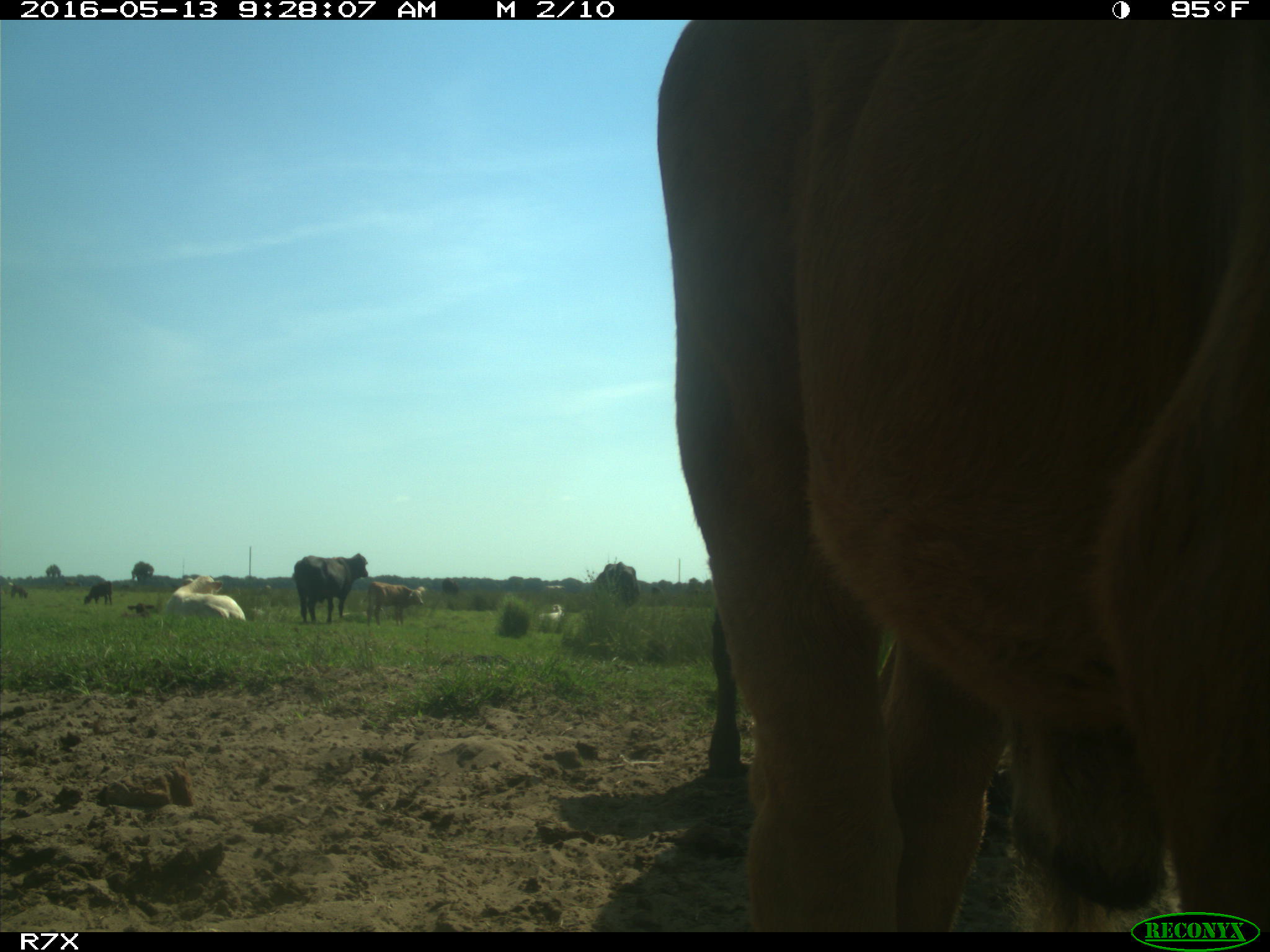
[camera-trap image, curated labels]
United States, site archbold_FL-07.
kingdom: Animalia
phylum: Chordata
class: Mammalia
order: Artiodactyla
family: Bovidae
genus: Bos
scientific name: Bos taurus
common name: domestic cow